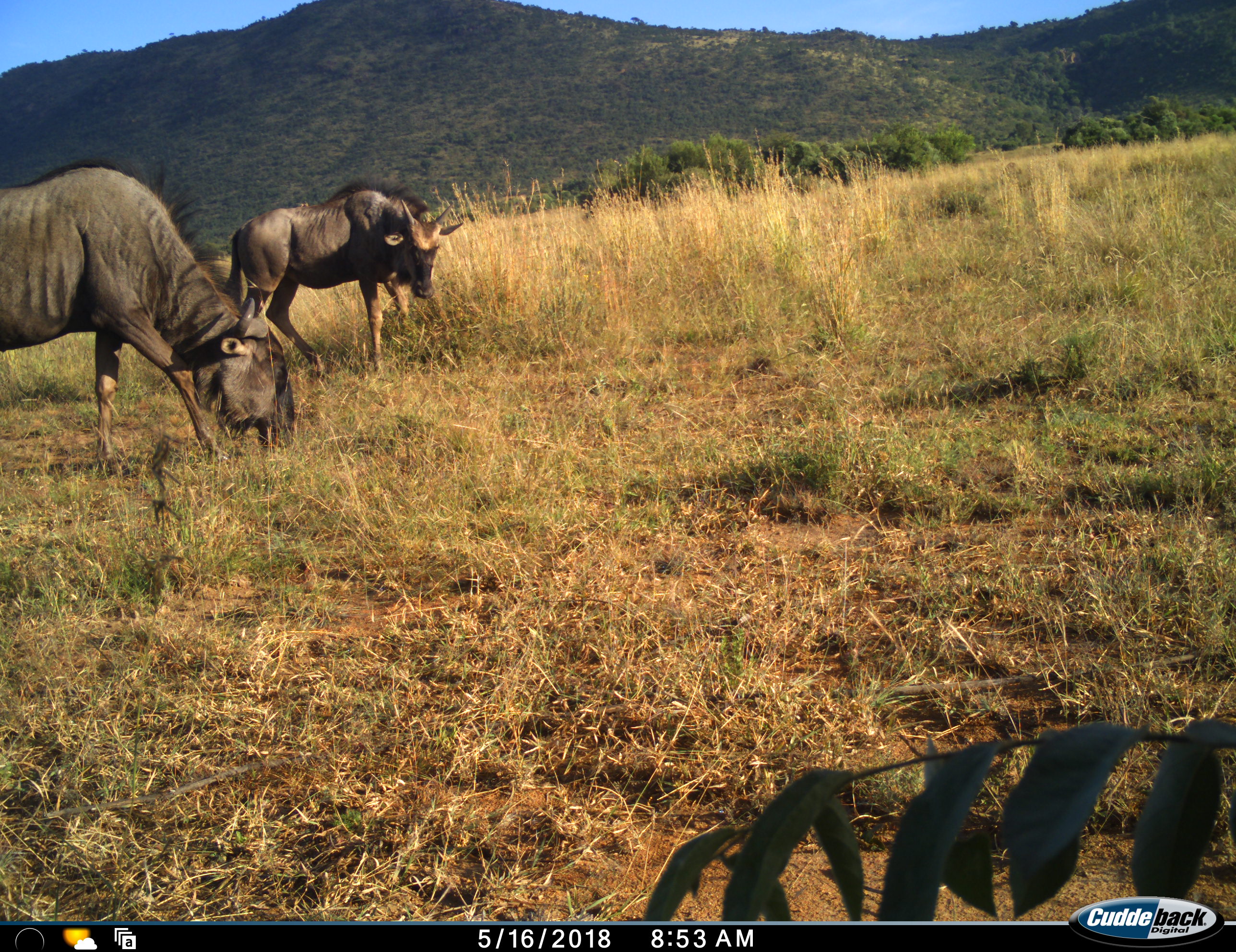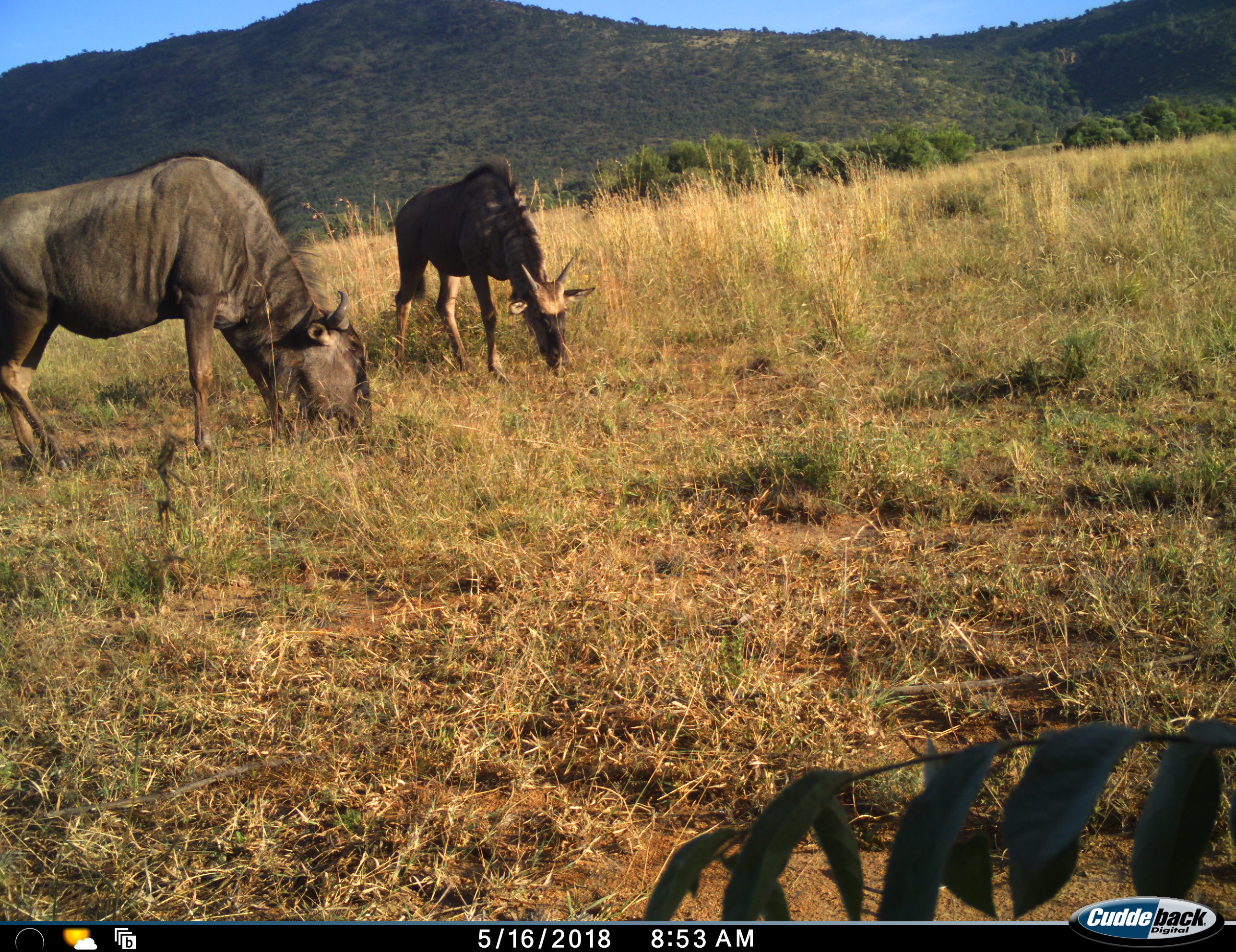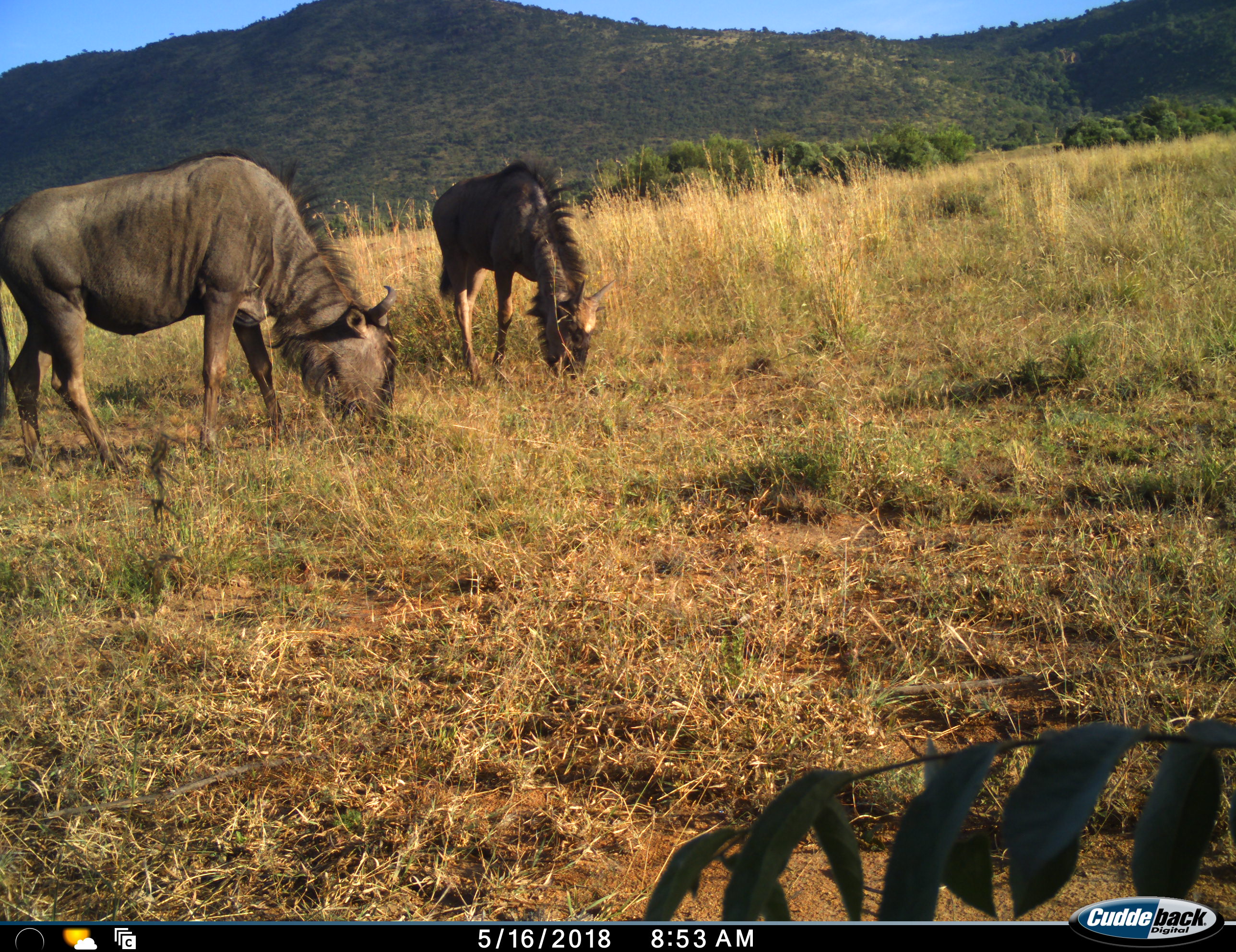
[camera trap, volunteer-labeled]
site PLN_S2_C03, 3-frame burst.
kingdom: Animalia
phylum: Chordata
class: Mammalia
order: Artiodactyla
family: Bovidae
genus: Connochaetes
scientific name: Connochaetes taurinus taurinus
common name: blue wildebeest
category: wildebeestblue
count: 2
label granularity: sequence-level